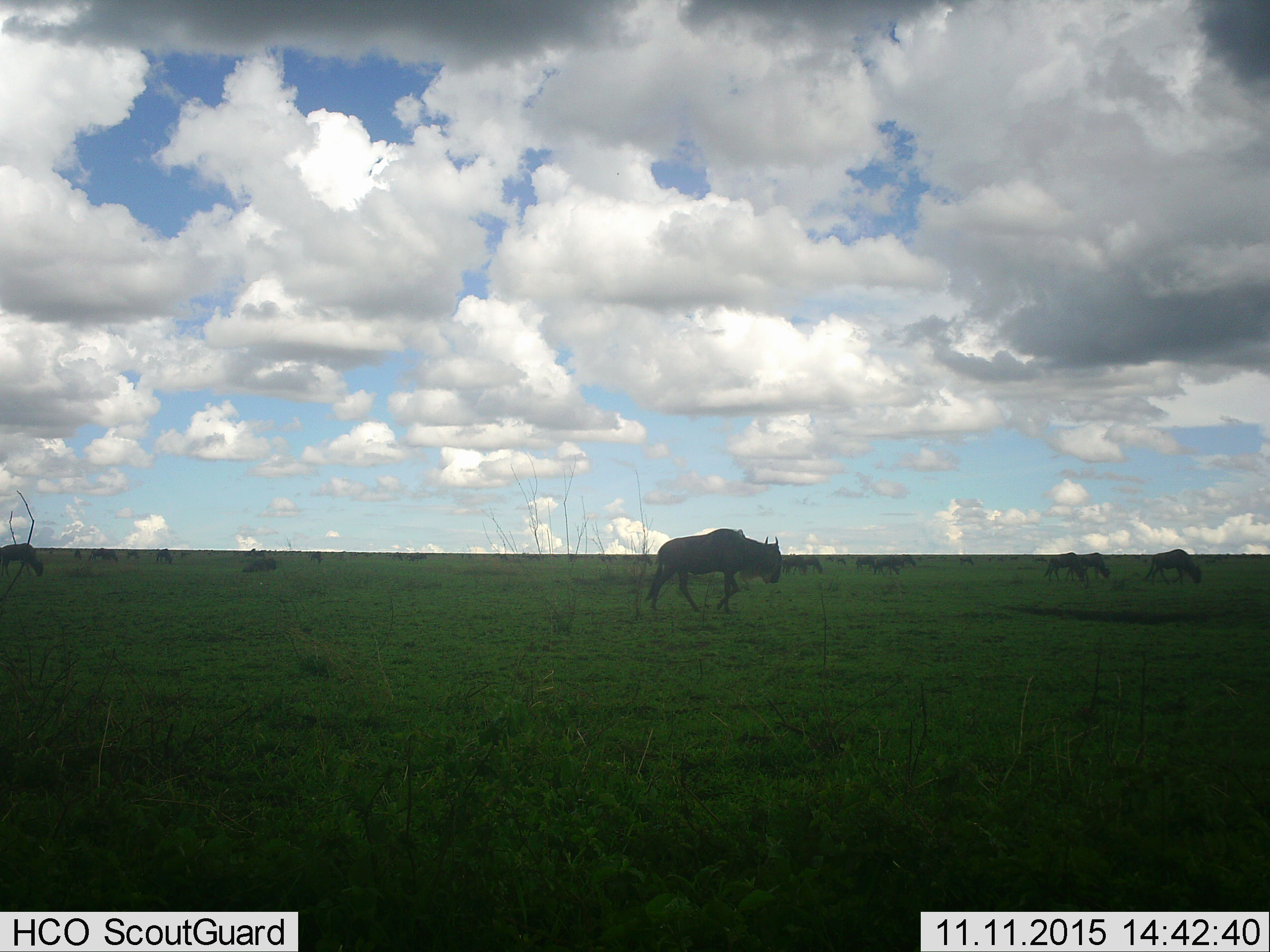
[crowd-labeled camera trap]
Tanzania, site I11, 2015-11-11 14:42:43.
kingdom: Animalia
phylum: Chordata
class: Mammalia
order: Artiodactyla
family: Bovidae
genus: Connochaetes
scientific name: Connochaetes taurinus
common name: blue wildebeest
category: wildebeest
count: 11-50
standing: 50%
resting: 10%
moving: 80%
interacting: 10%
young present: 20%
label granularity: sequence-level